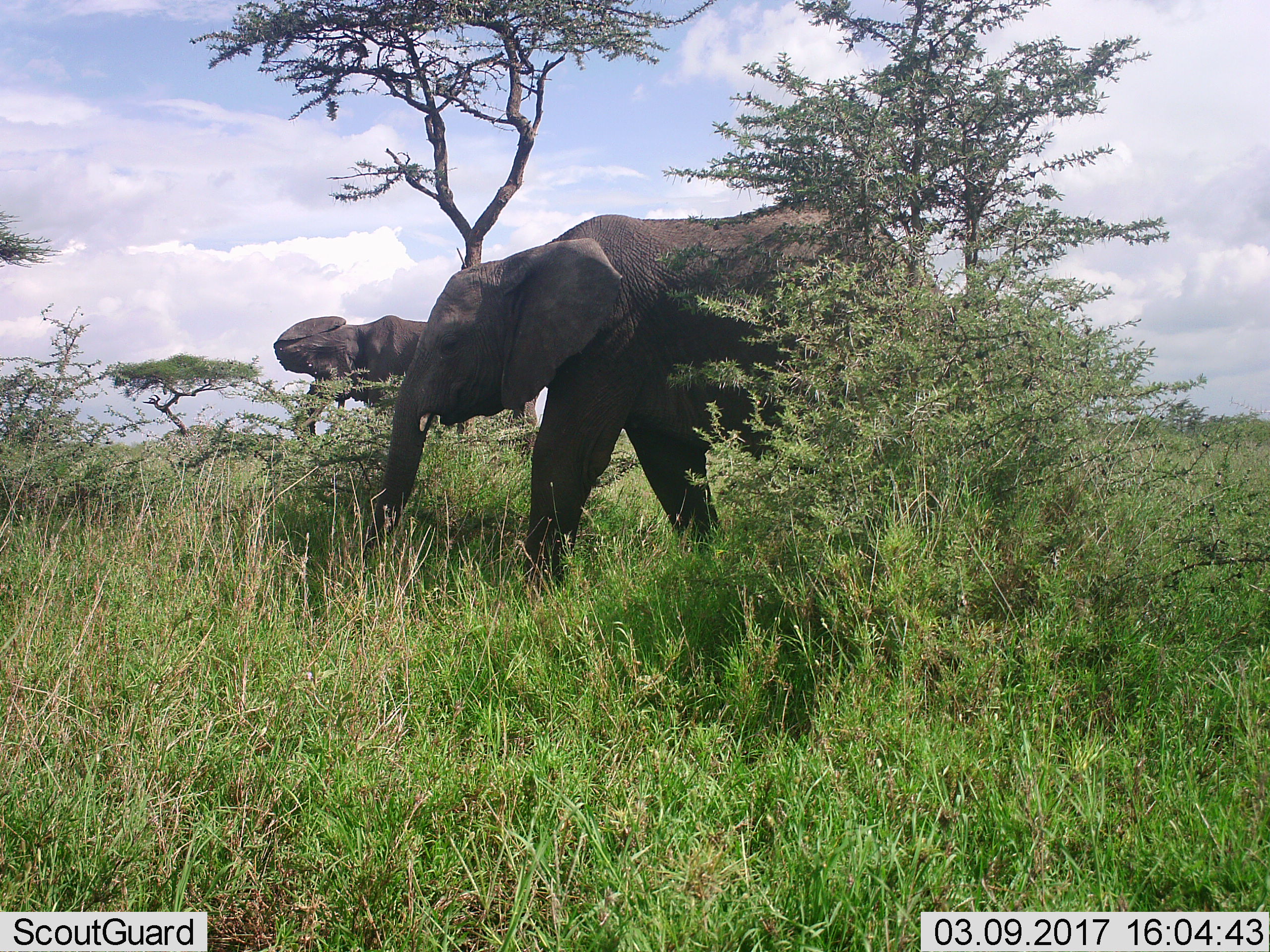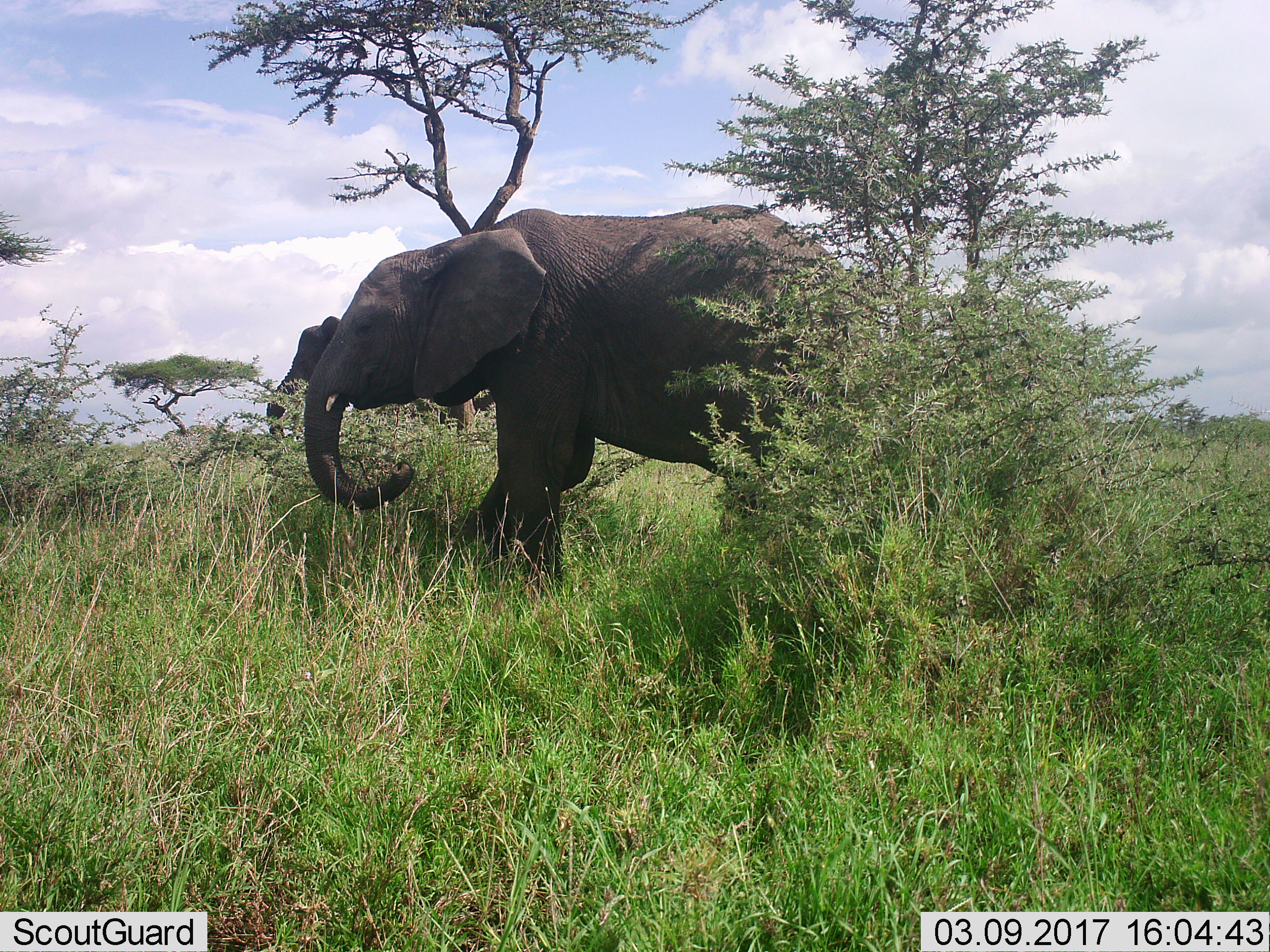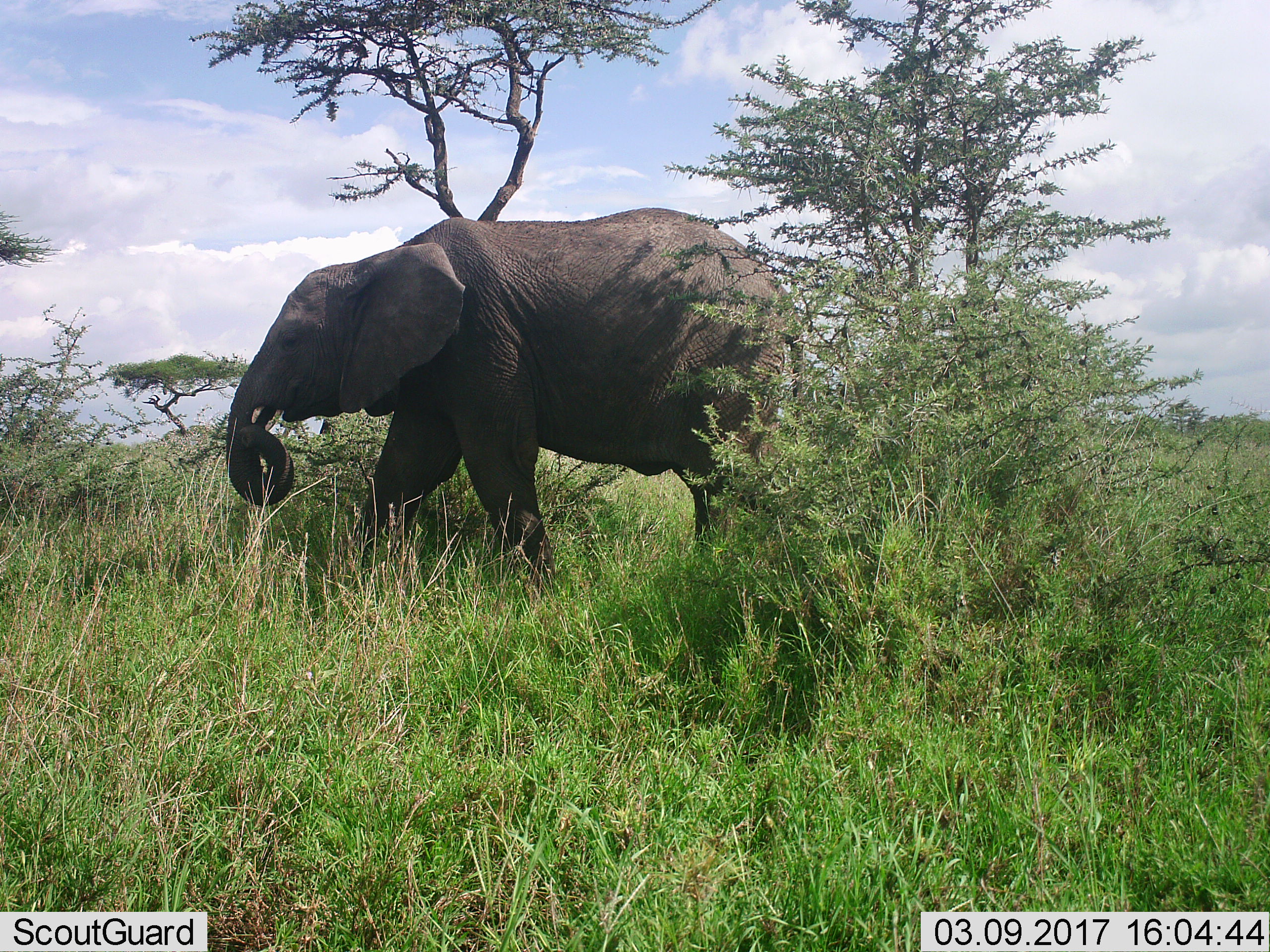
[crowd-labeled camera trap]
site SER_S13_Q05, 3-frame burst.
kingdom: Animalia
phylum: Chordata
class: Mammalia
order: Proboscidea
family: Elephantidae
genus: Loxodonta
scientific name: Loxodonta africana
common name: african bush elephant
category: elephant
Elephant (african bush elephant) (Loxodonta africana), count 2. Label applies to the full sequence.